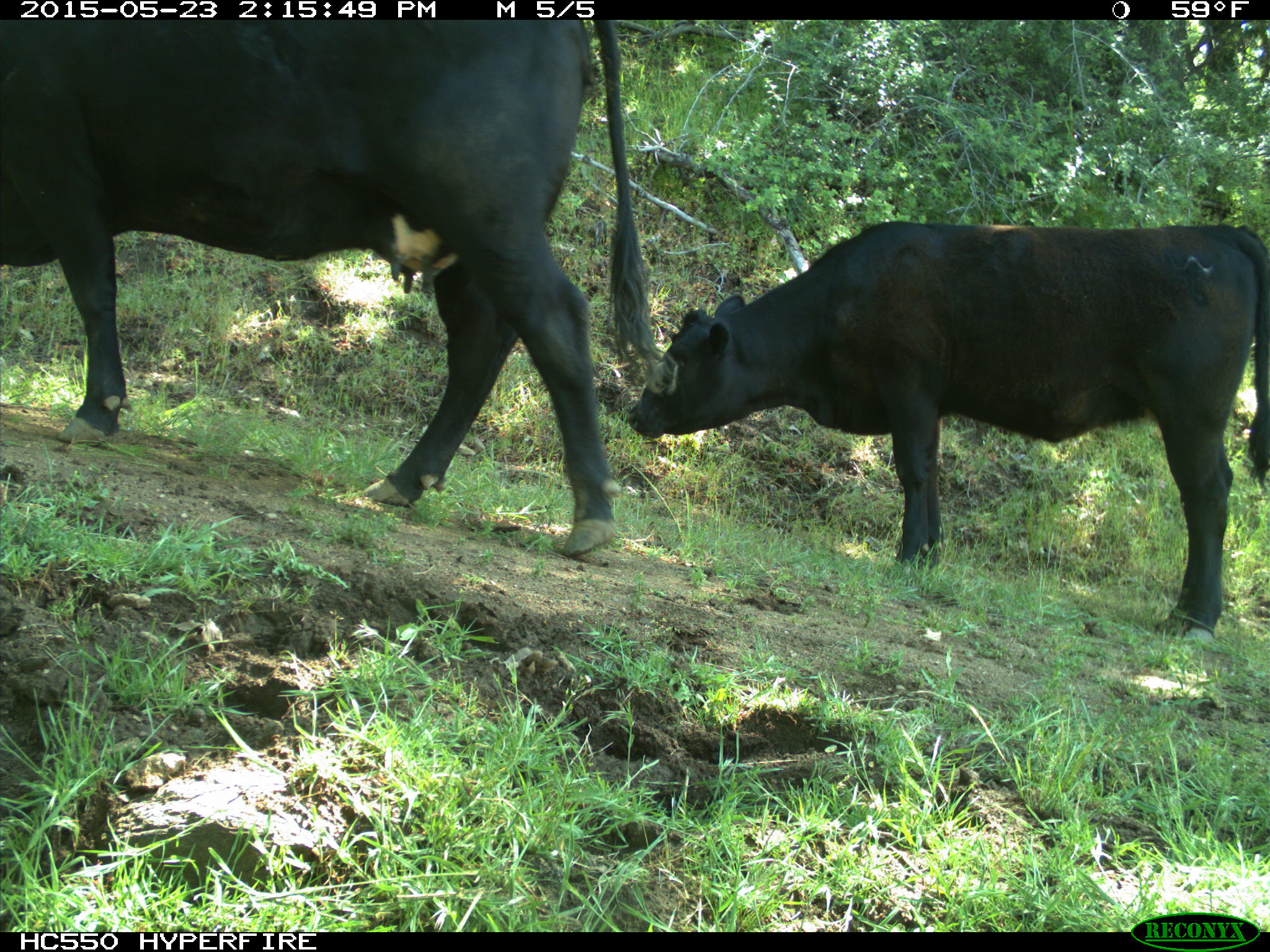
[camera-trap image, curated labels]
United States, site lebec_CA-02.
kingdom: Animalia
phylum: Chordata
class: Mammalia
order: Artiodactyla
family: Bovidae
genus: Bos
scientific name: Bos taurus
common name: domestic cow